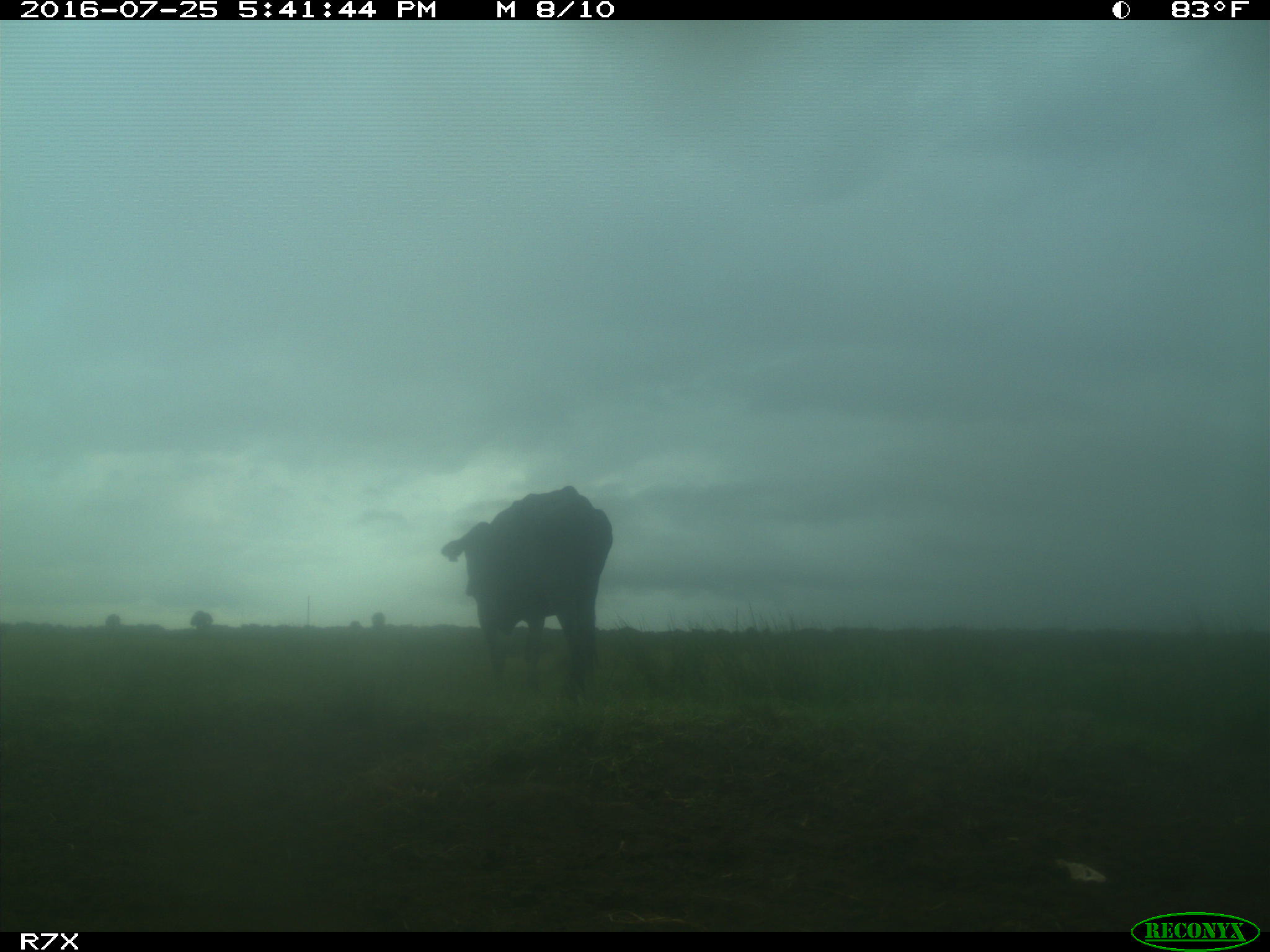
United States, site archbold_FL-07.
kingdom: Animalia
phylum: Chordata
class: Mammalia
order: Artiodactyla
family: Bovidae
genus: Bos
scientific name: Bos taurus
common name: domestic cow